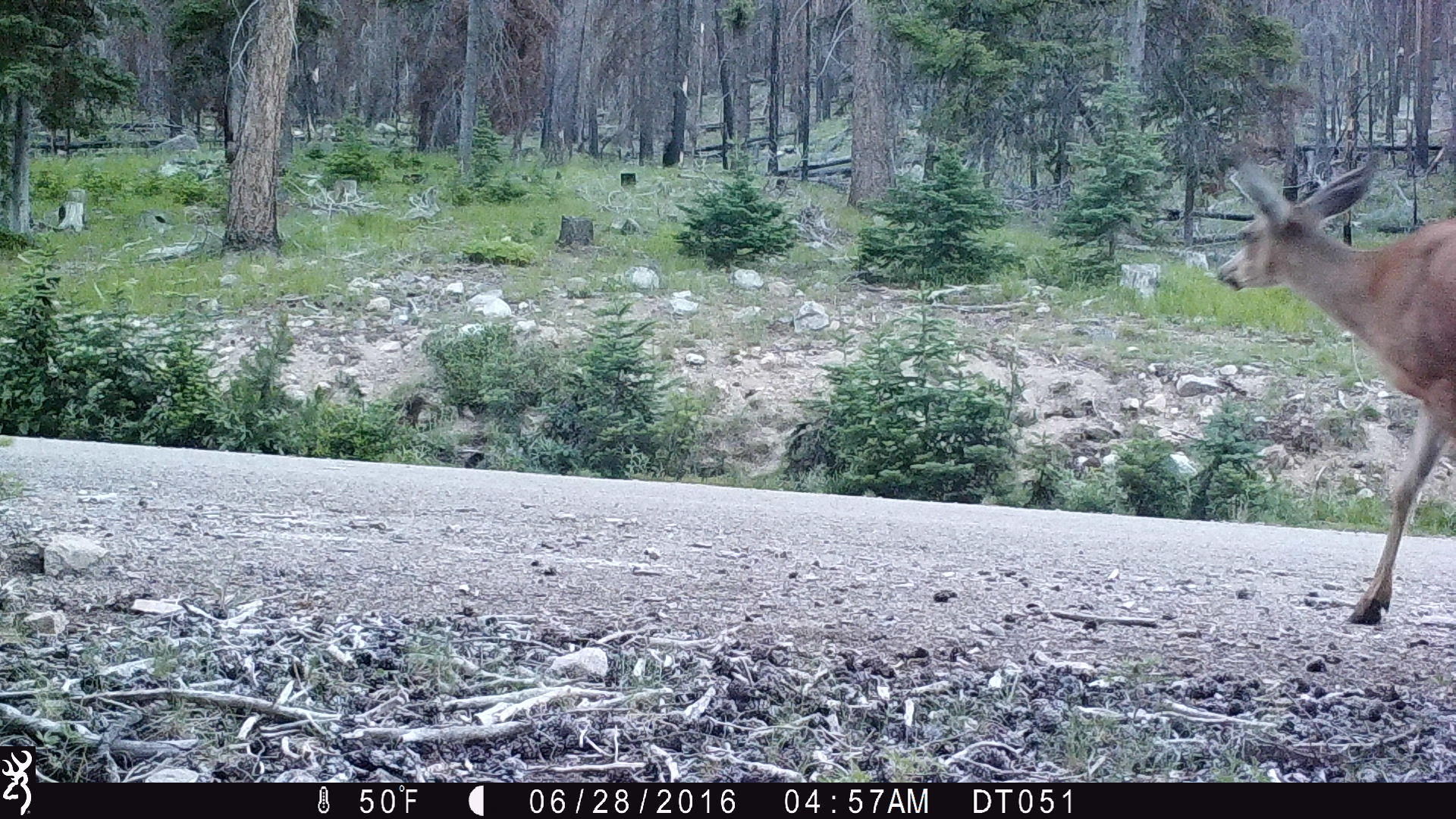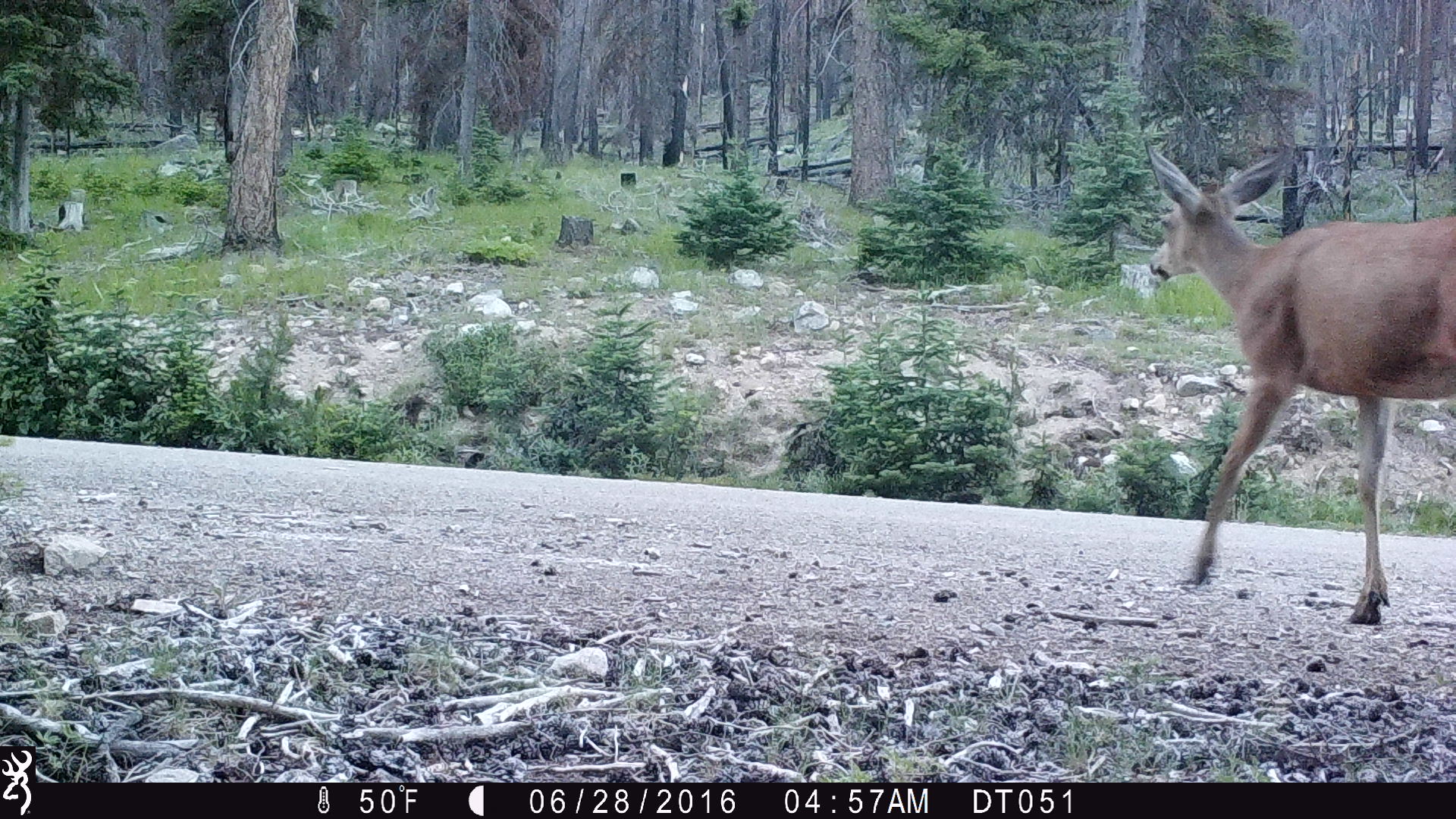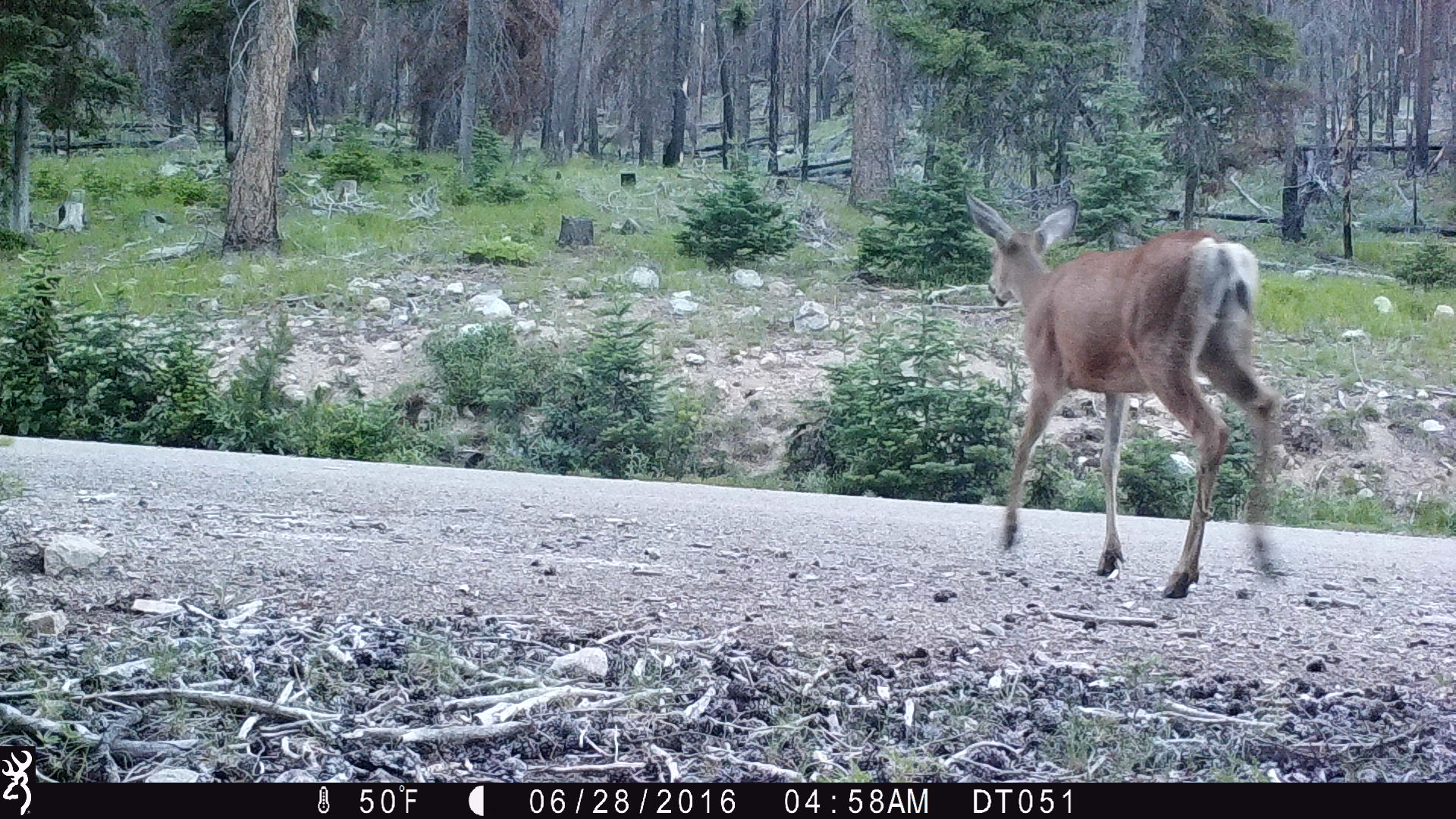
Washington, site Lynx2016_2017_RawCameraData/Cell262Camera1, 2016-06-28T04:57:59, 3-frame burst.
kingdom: Animalia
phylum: Chordata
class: Mammalia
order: Artiodactyla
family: Cervidae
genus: Odocoileus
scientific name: Odocoileus hemionus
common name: mule deer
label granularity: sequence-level